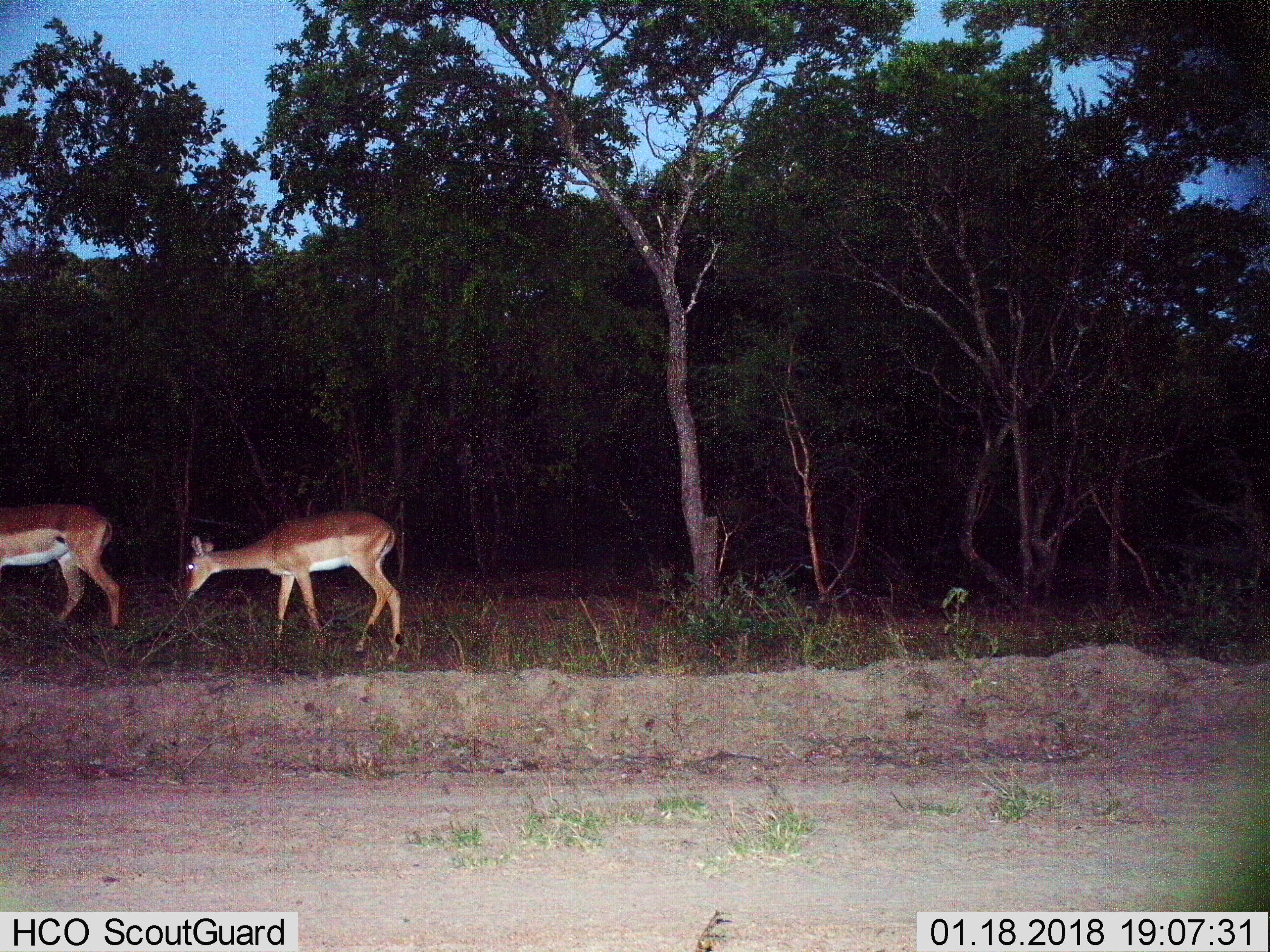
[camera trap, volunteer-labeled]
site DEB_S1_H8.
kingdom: Animalia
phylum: Chordata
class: Mammalia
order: Artiodactyla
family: Bovidae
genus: Aepyceros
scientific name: Aepyceros melampus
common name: impala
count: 2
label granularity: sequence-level